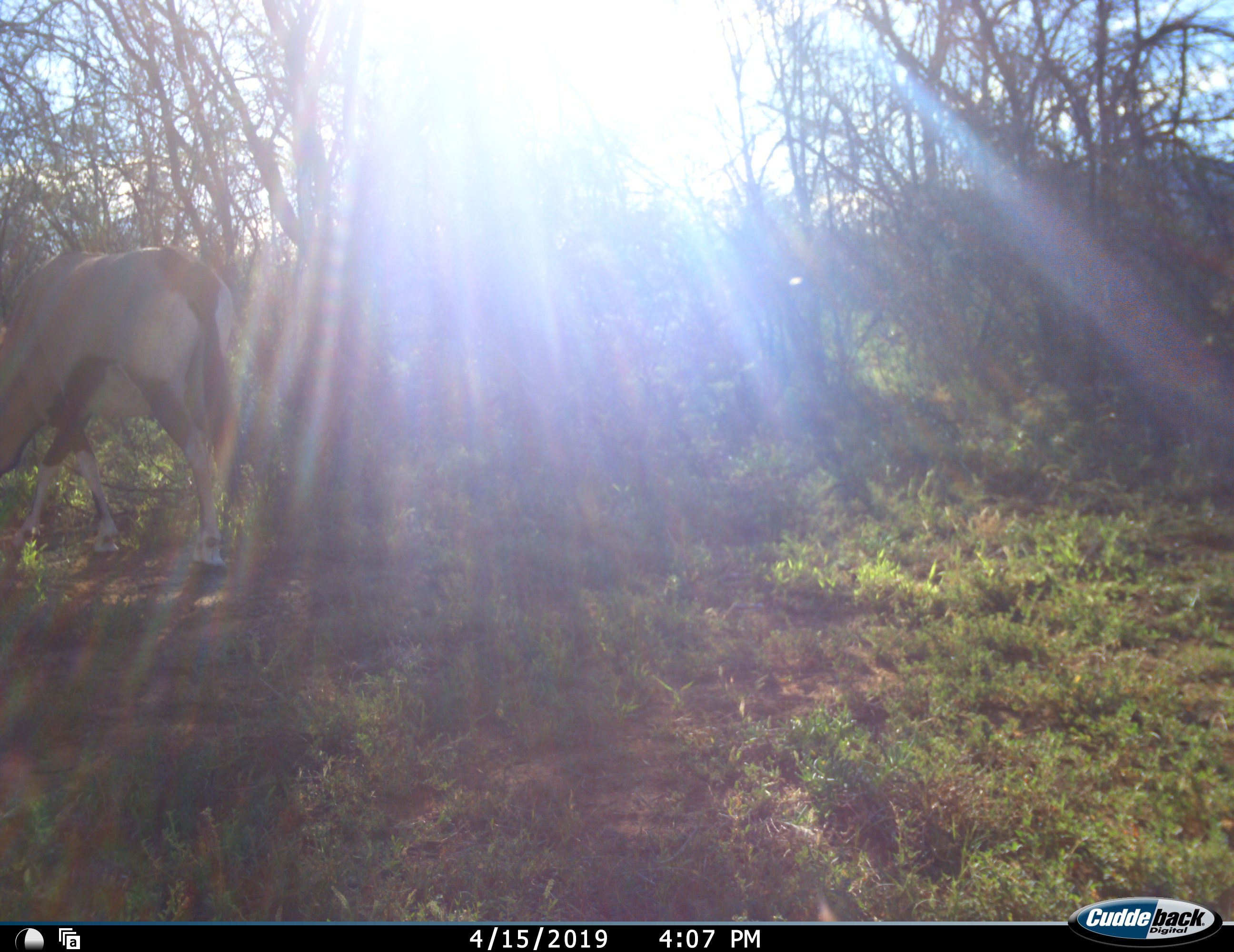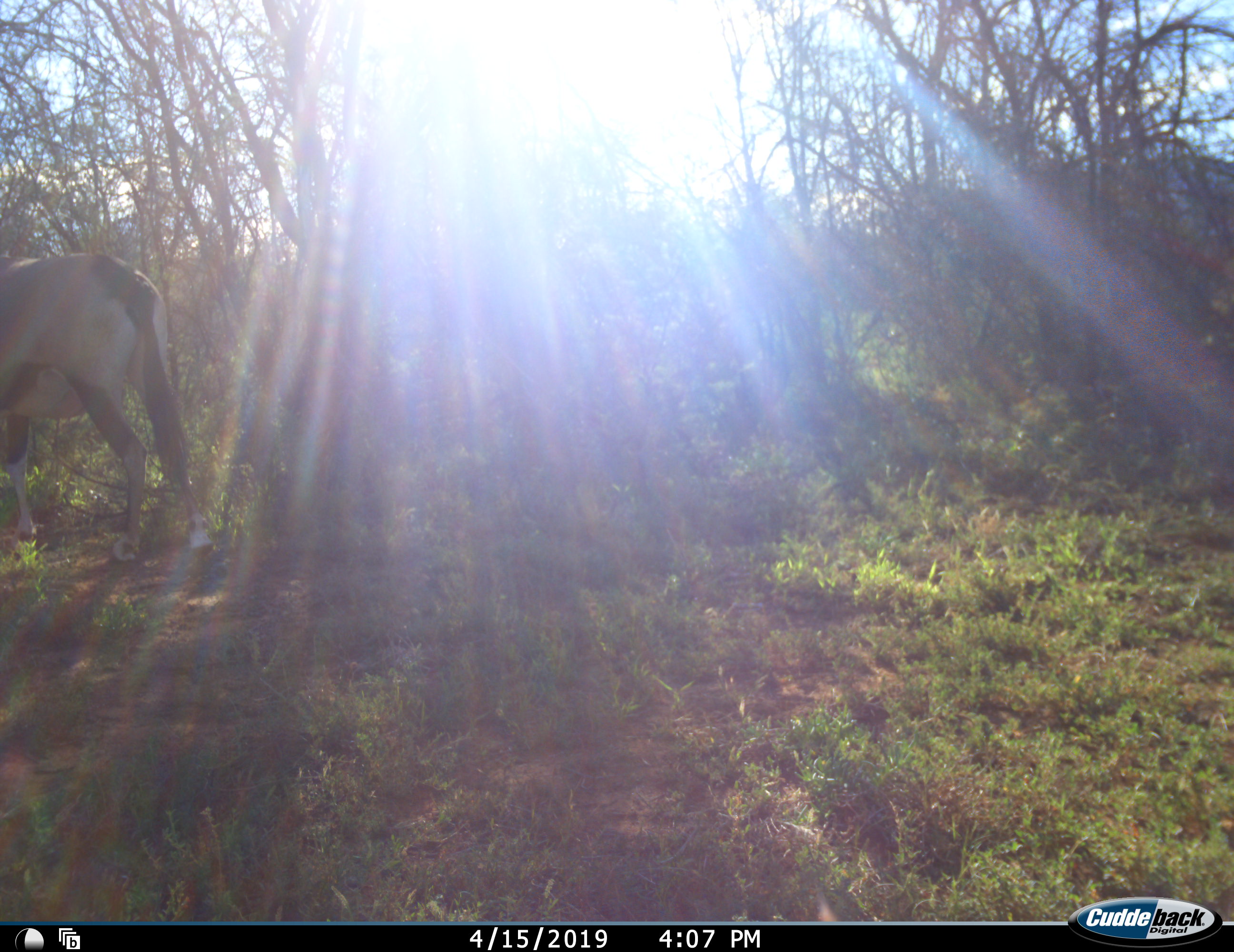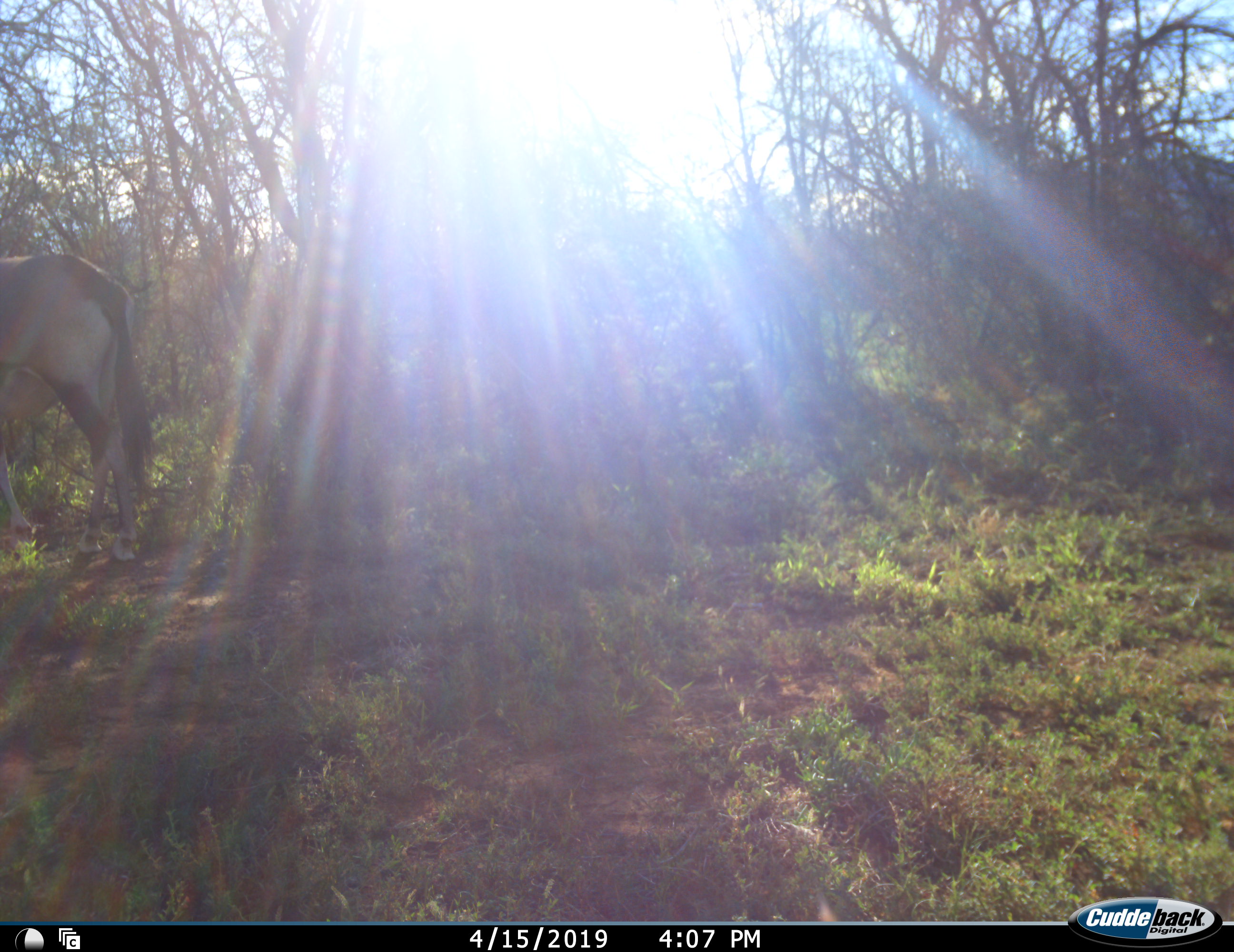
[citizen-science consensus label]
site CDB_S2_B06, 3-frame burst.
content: unidentified animal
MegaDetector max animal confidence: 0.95